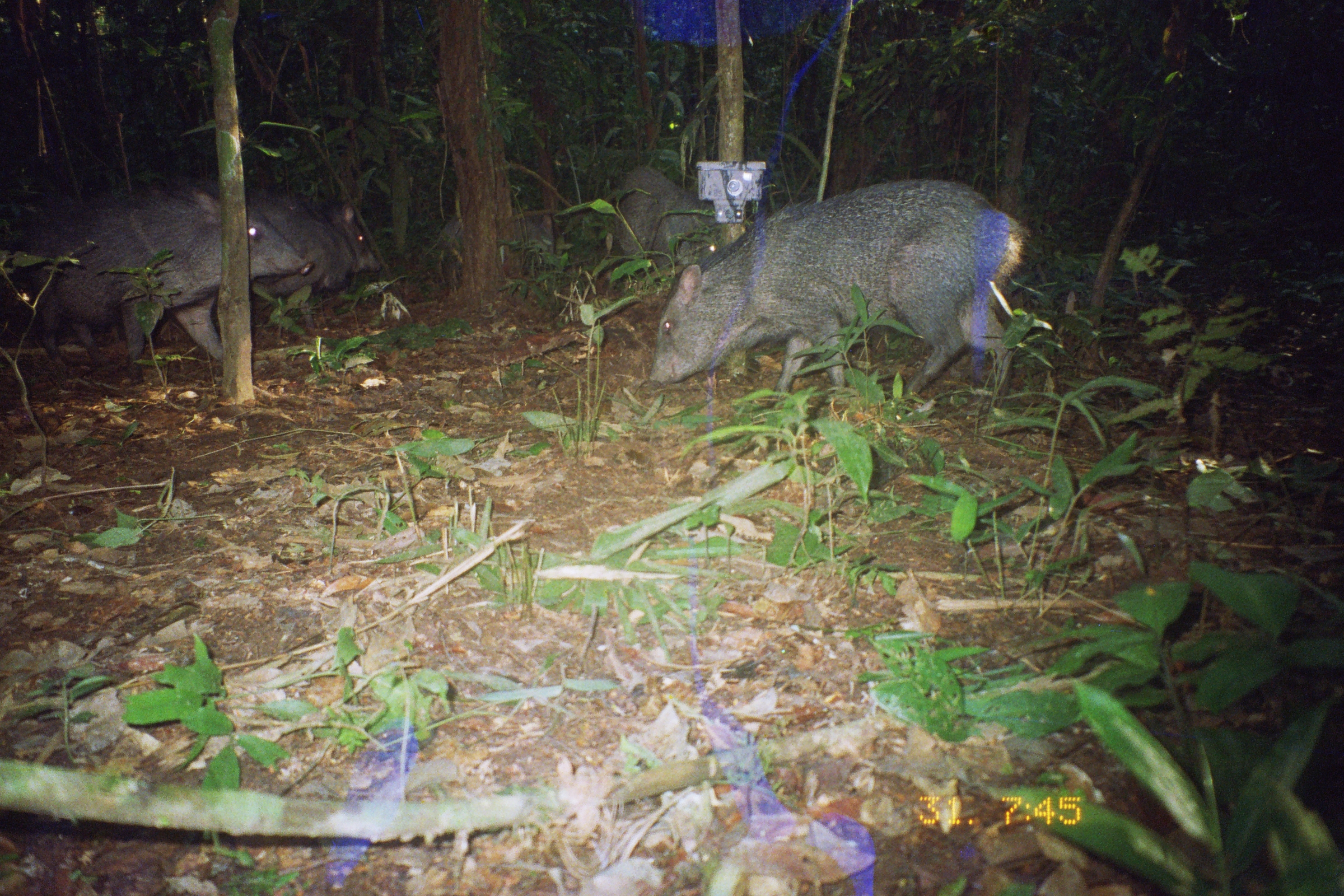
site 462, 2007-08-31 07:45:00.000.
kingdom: Animalia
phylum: Chordata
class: Mammalia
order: Artiodactyla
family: Tayassuidae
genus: Pecari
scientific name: Pecari tajacu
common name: collared peccary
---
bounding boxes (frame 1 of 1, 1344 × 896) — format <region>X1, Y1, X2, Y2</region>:
pecari tajacu: <region>650, 178, 1026, 399</region>; <region>27, 185, 315, 382</region>; <region>172, 192, 382, 359</region>; <region>605, 163, 724, 265</region>; <region>423, 208, 555, 285</region>